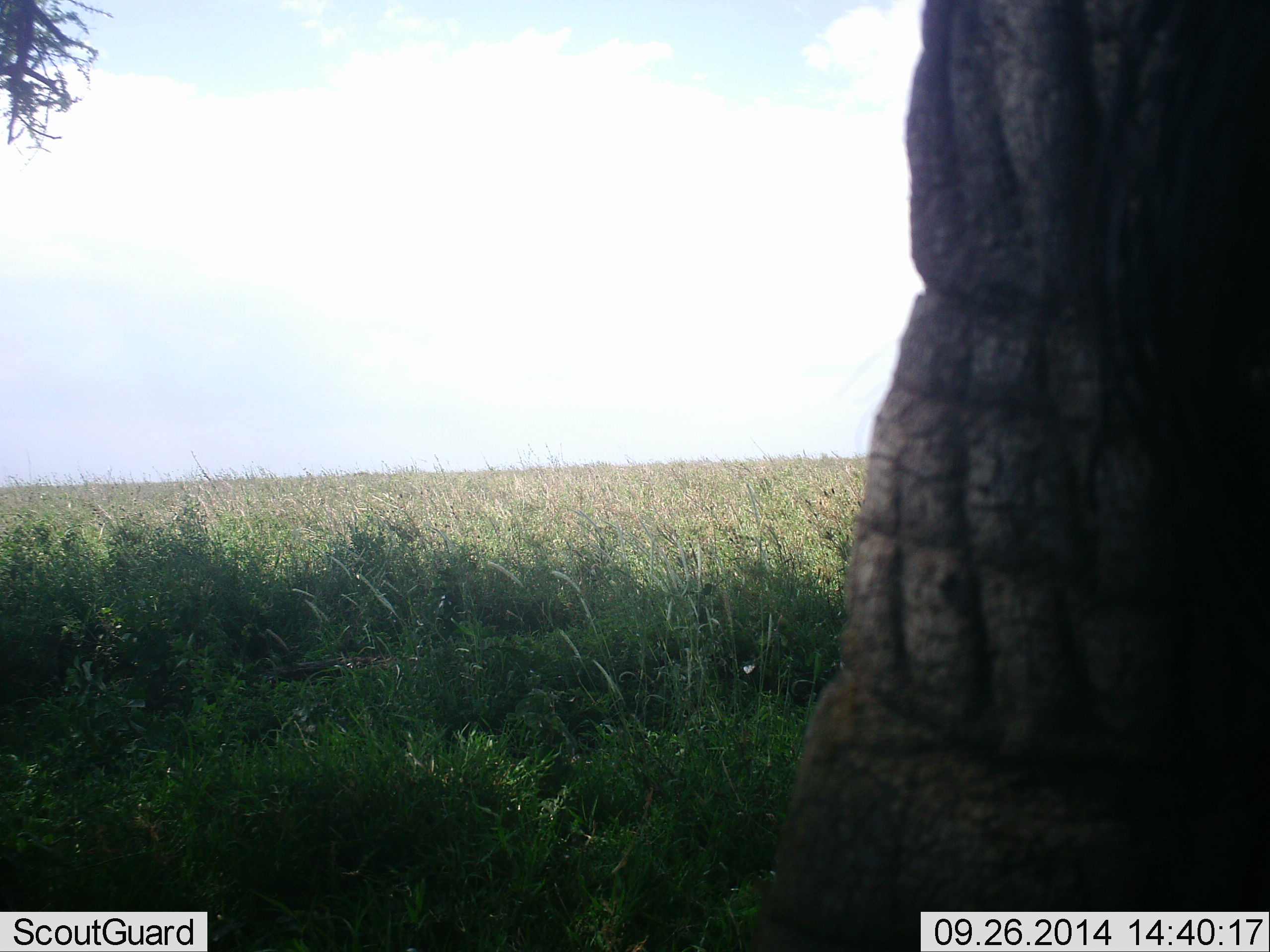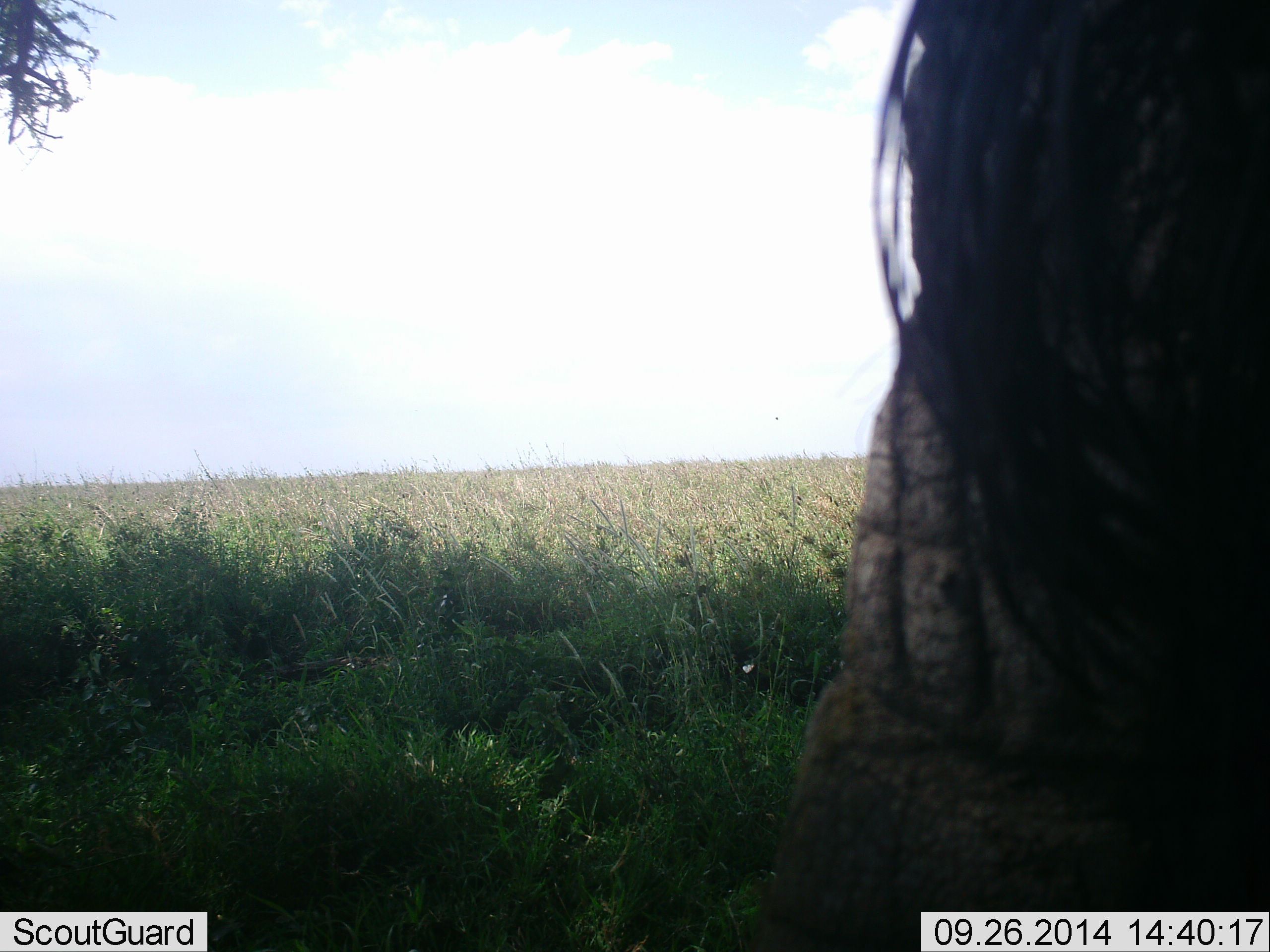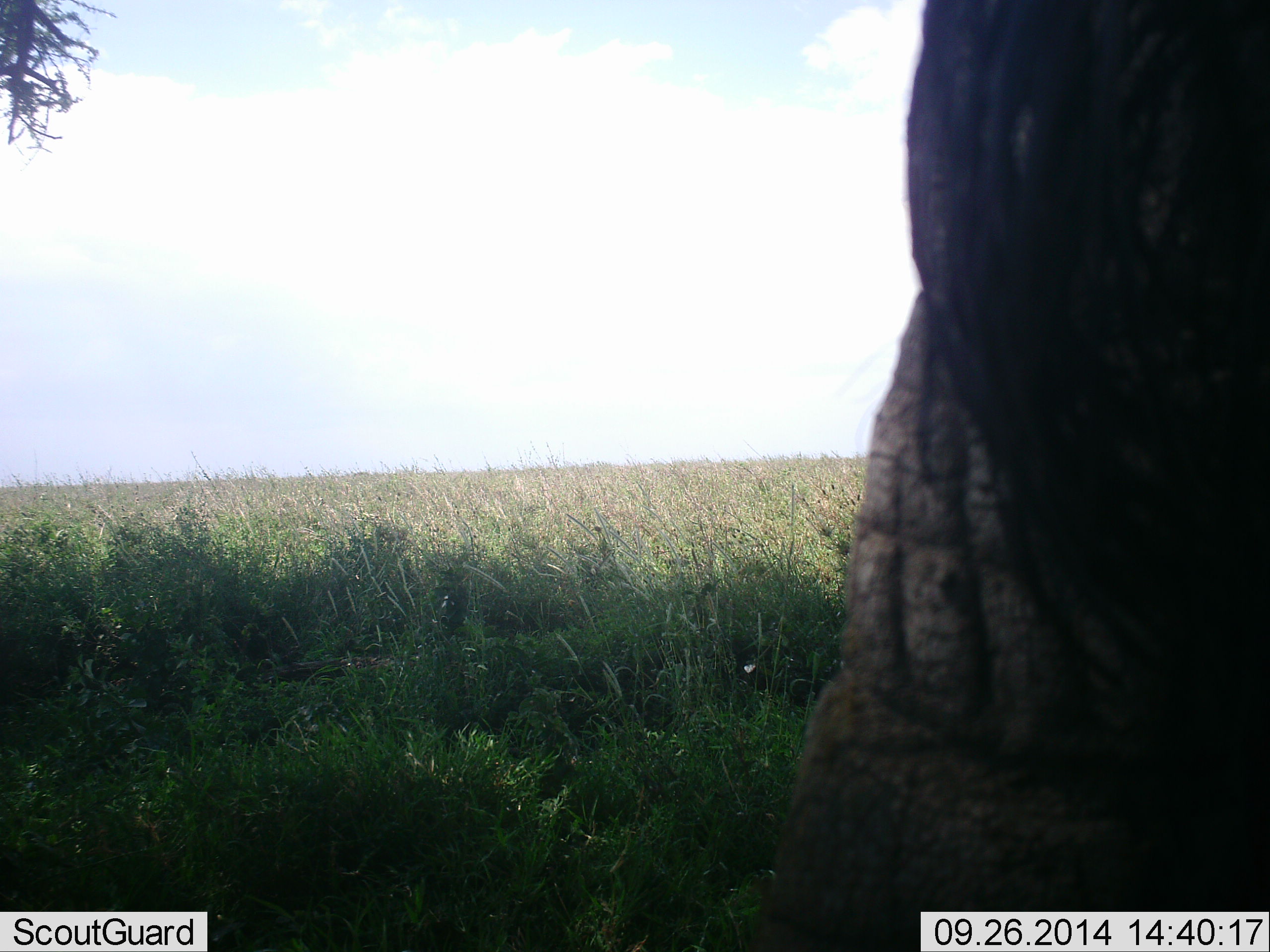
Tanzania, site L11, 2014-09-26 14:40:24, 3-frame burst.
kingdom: Animalia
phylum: Chordata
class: Mammalia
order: Proboscidea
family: Elephantidae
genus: Loxodonta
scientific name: Loxodonta africana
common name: african bush elephant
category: elephant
Elephant (african bush elephant) (Loxodonta africana), count 1. Behavior (volunteer vote fractions): standing 100%, resting 0%, moving 0%, interacting 0%. Young present (vote fraction): 0%. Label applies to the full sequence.